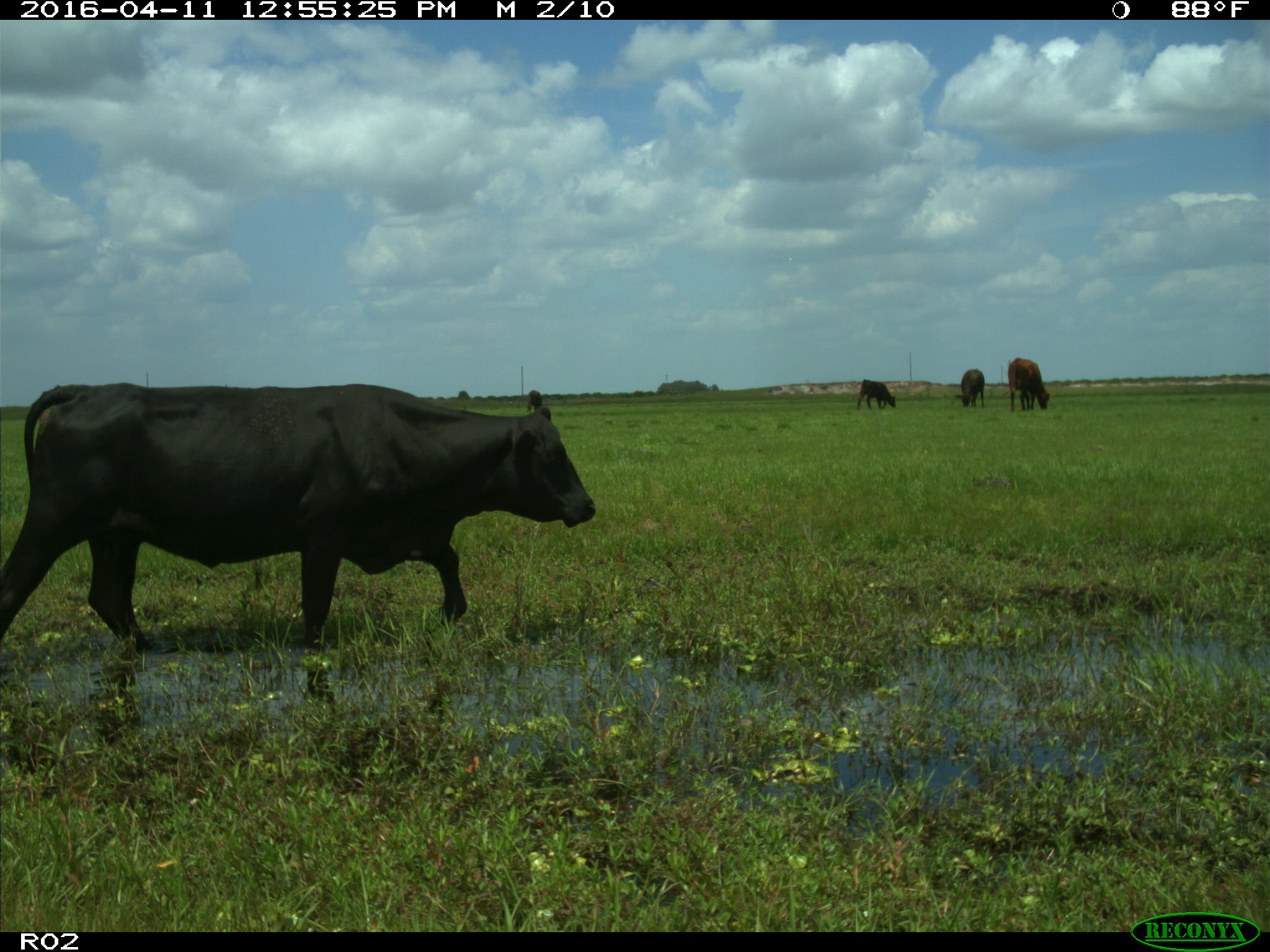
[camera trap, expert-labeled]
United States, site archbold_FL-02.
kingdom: Animalia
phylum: Chordata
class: Mammalia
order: Artiodactyla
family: Bovidae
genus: Bos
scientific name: Bos taurus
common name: domestic cow